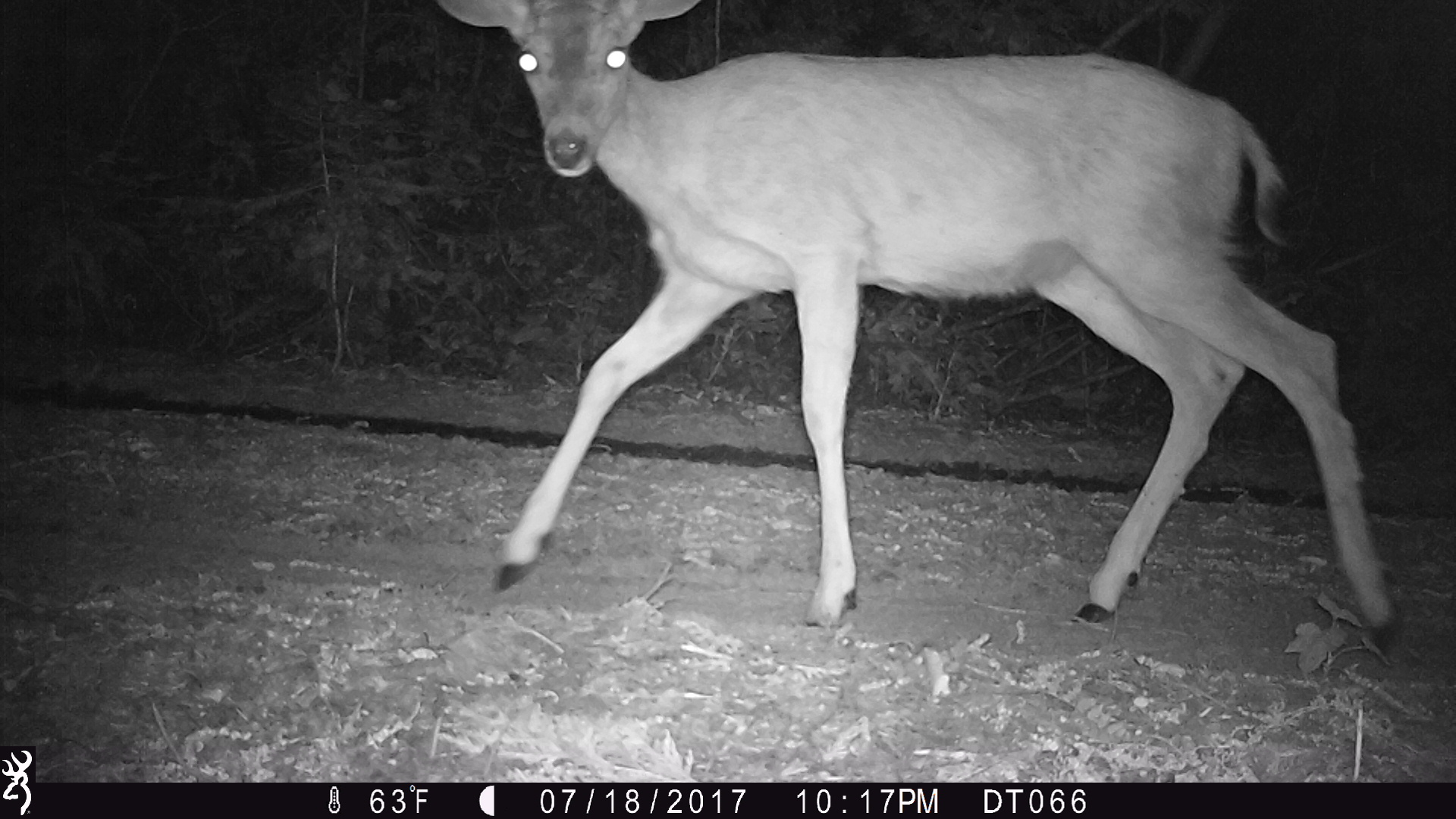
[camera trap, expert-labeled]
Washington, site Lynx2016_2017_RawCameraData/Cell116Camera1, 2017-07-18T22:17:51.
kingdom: Animalia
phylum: Chordata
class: Mammalia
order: Artiodactyla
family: Cervidae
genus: Odocoileus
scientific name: Odocoileus hemionus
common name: mule deer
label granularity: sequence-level